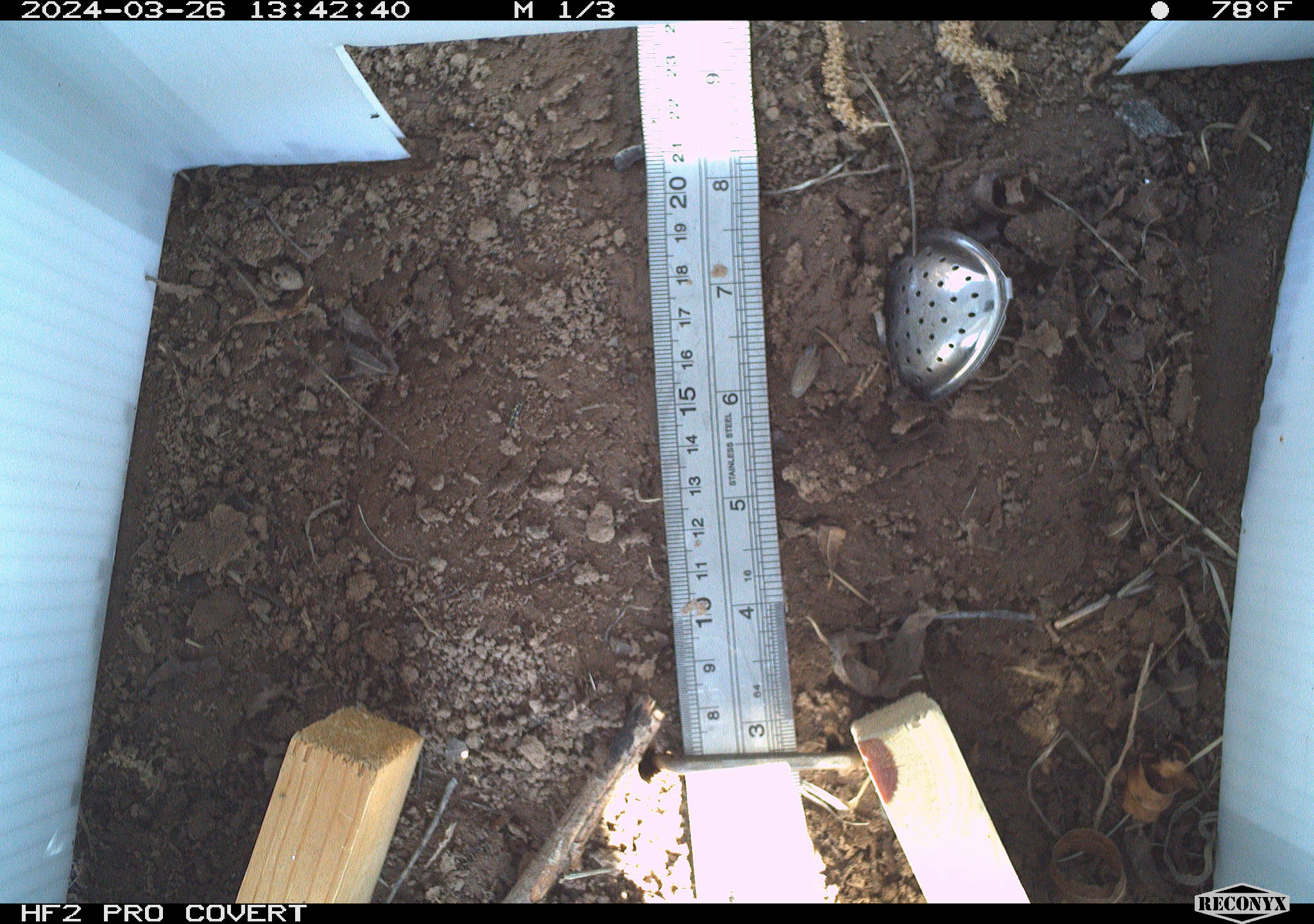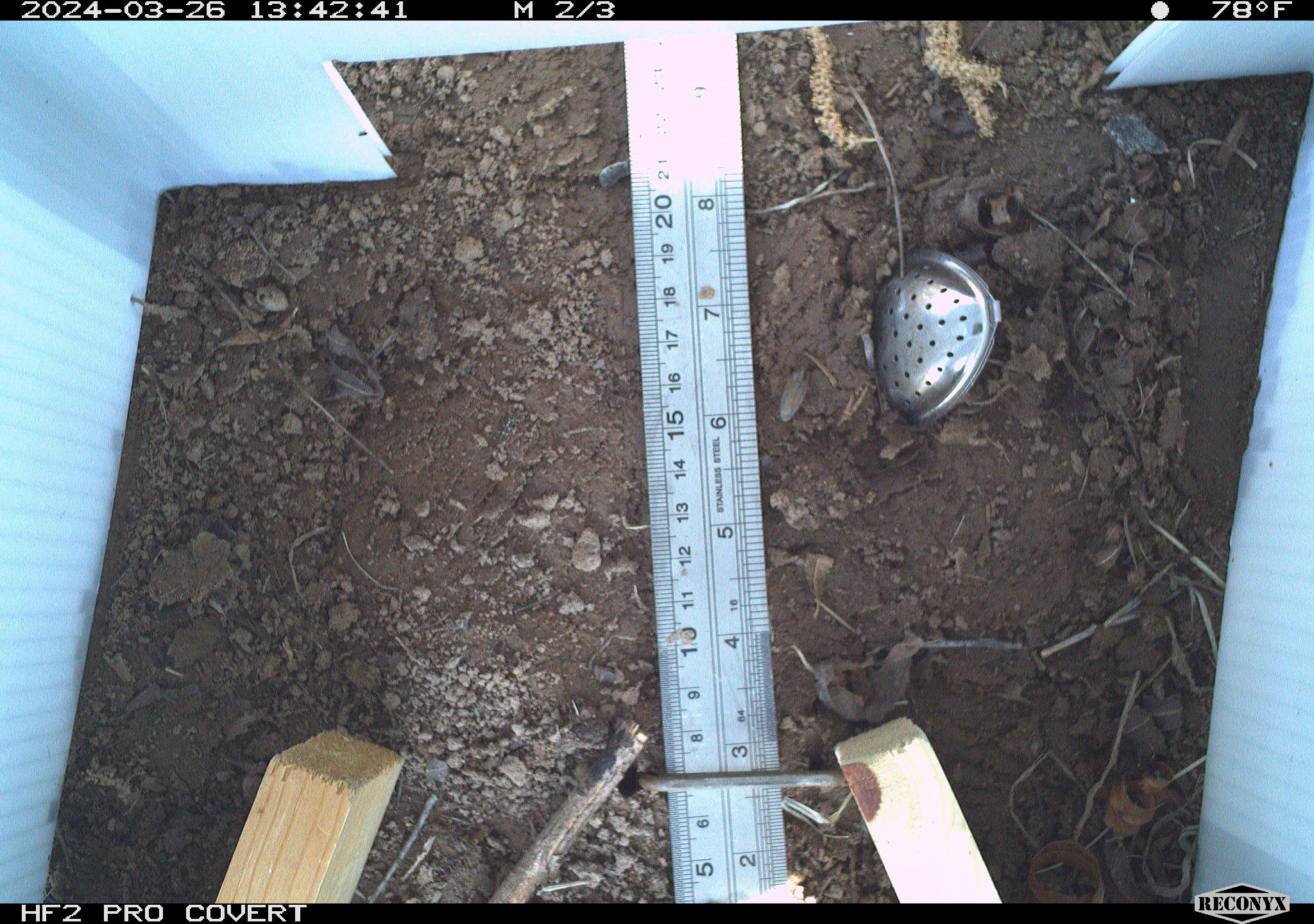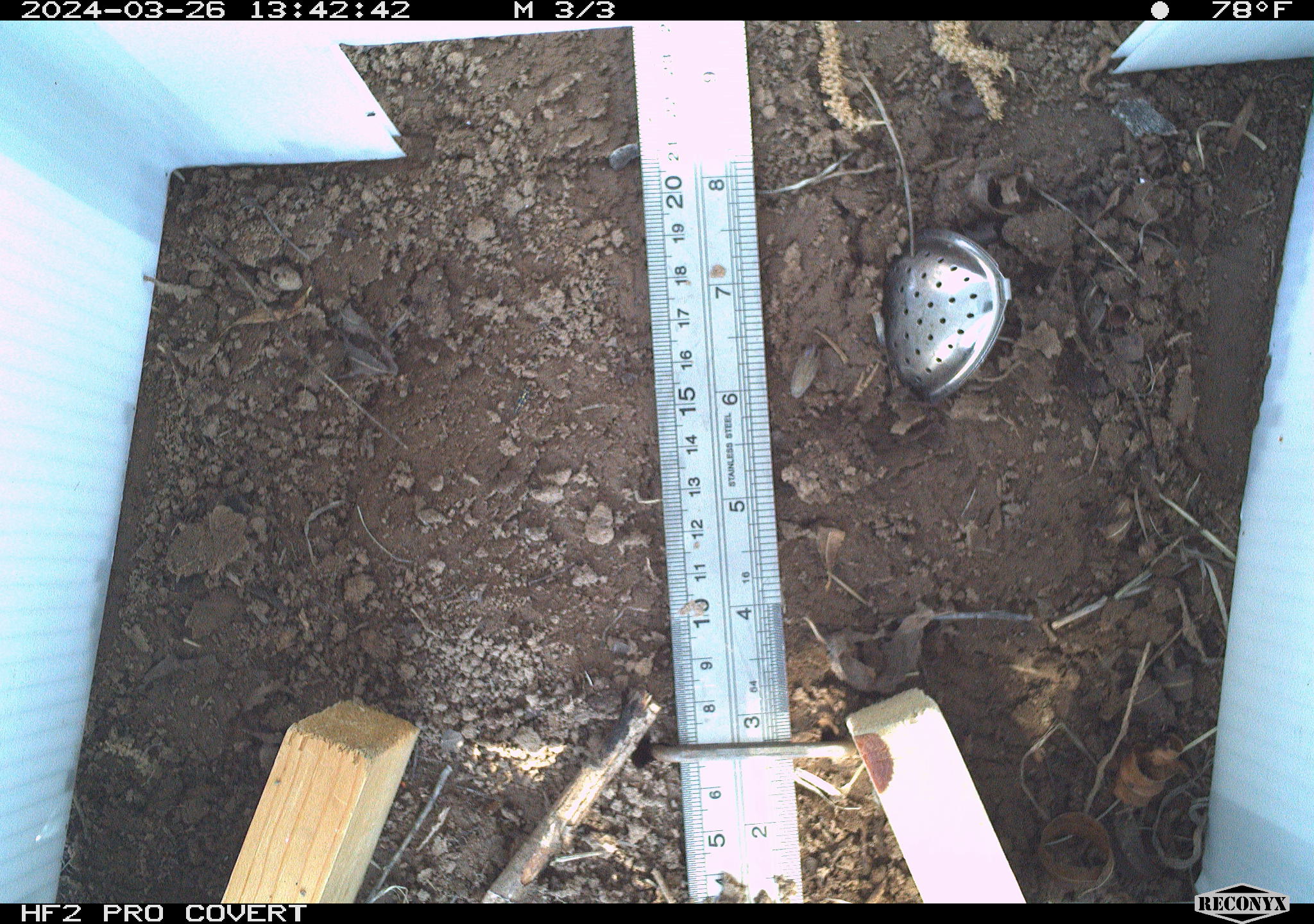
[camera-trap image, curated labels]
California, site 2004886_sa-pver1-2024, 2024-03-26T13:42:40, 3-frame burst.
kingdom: Animalia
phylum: Chordata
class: Reptilia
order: Squamata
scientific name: Squamata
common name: lizards and snakes